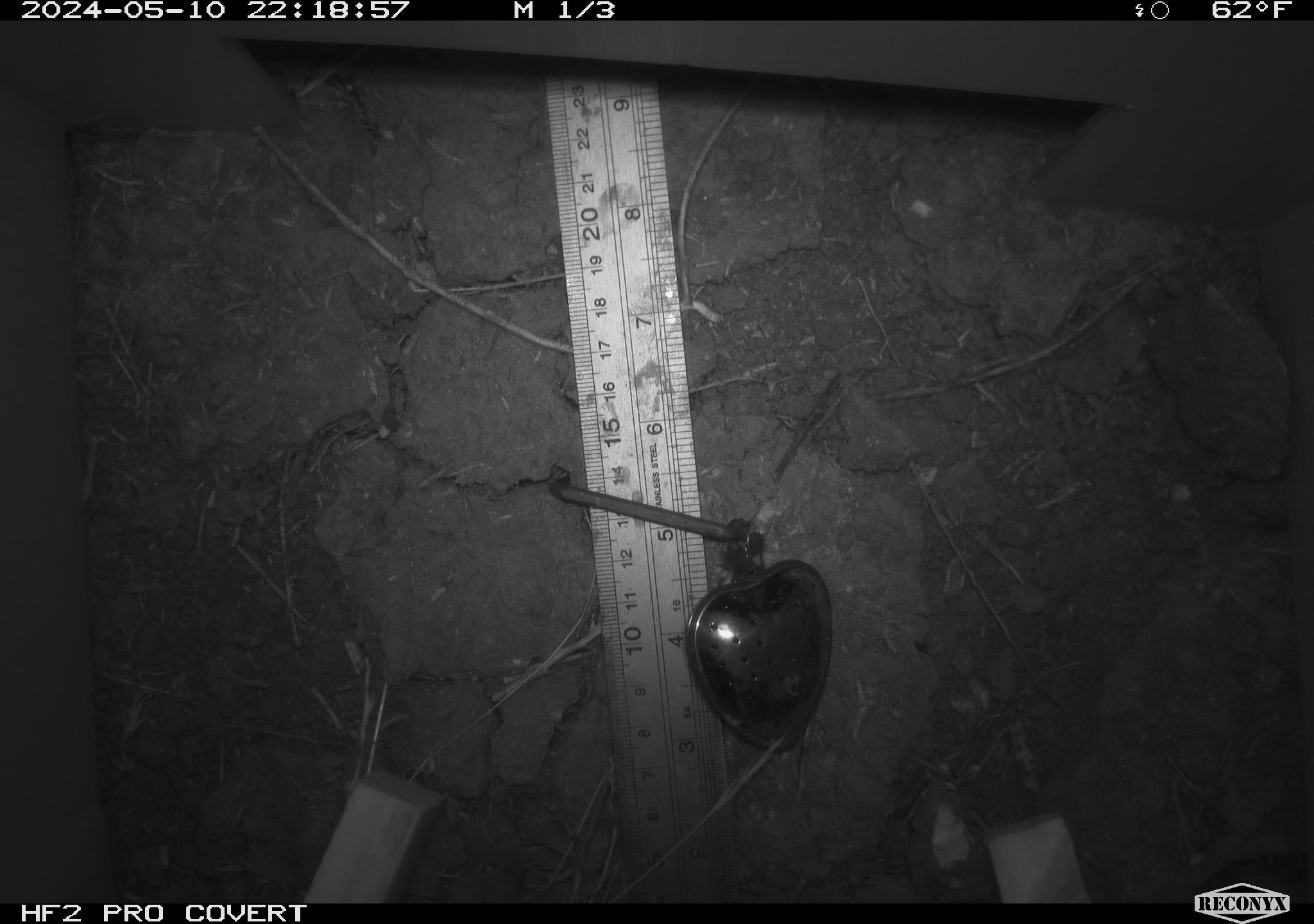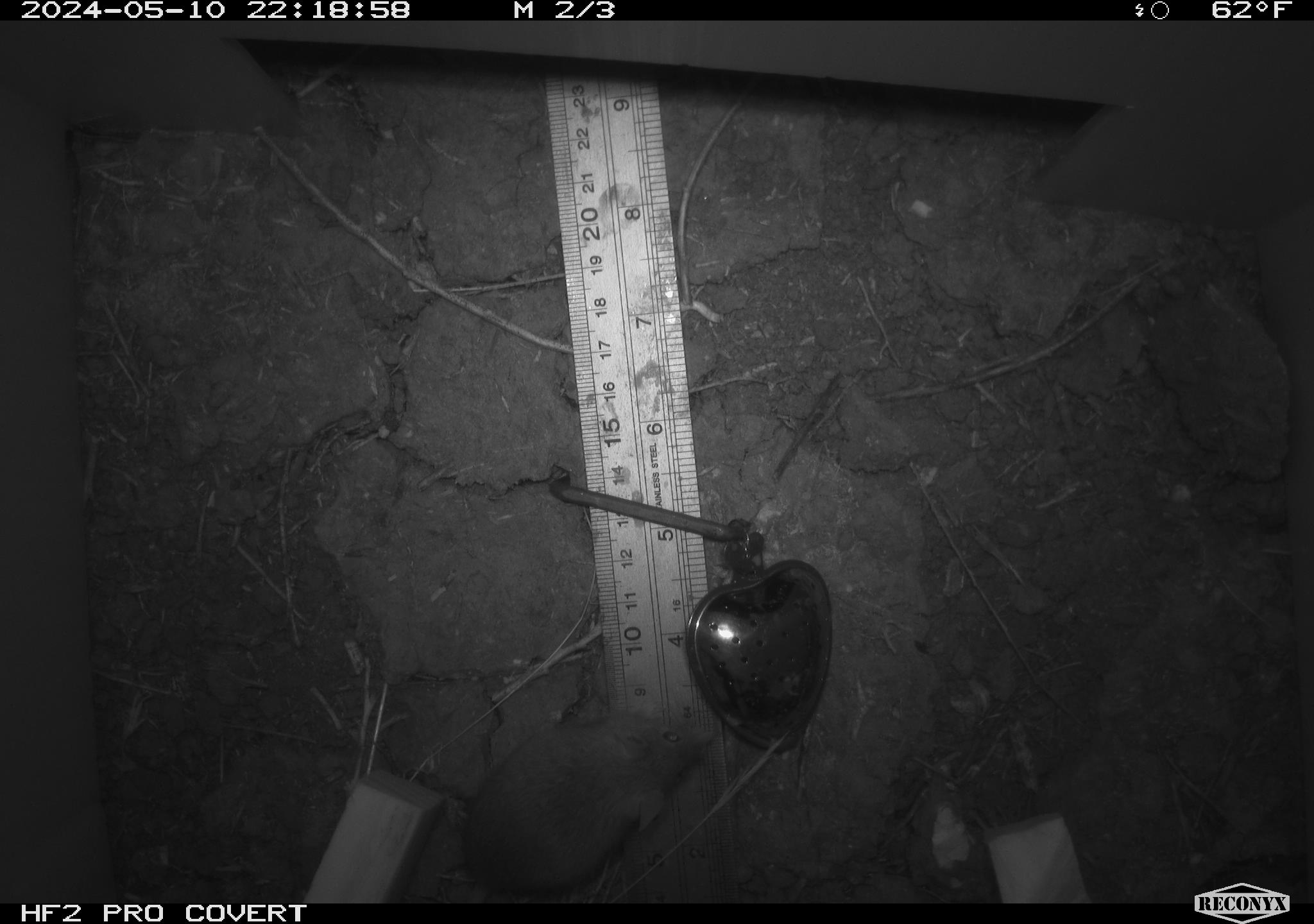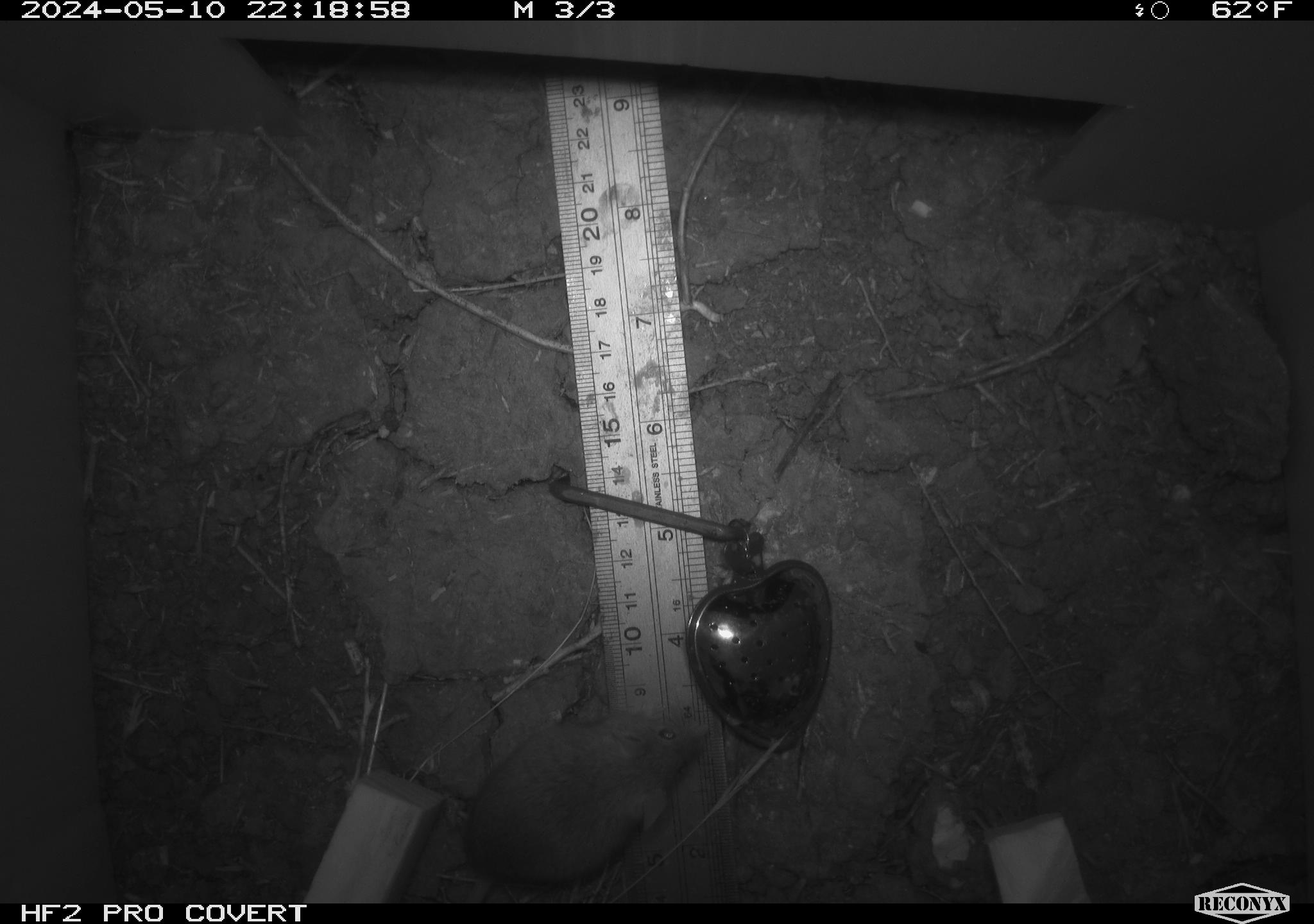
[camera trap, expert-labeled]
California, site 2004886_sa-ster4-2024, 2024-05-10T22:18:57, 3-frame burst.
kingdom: Animalia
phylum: Chordata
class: Mammalia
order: Rodentia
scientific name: Rodentia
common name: mouse species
Mouse species (Rodentia).